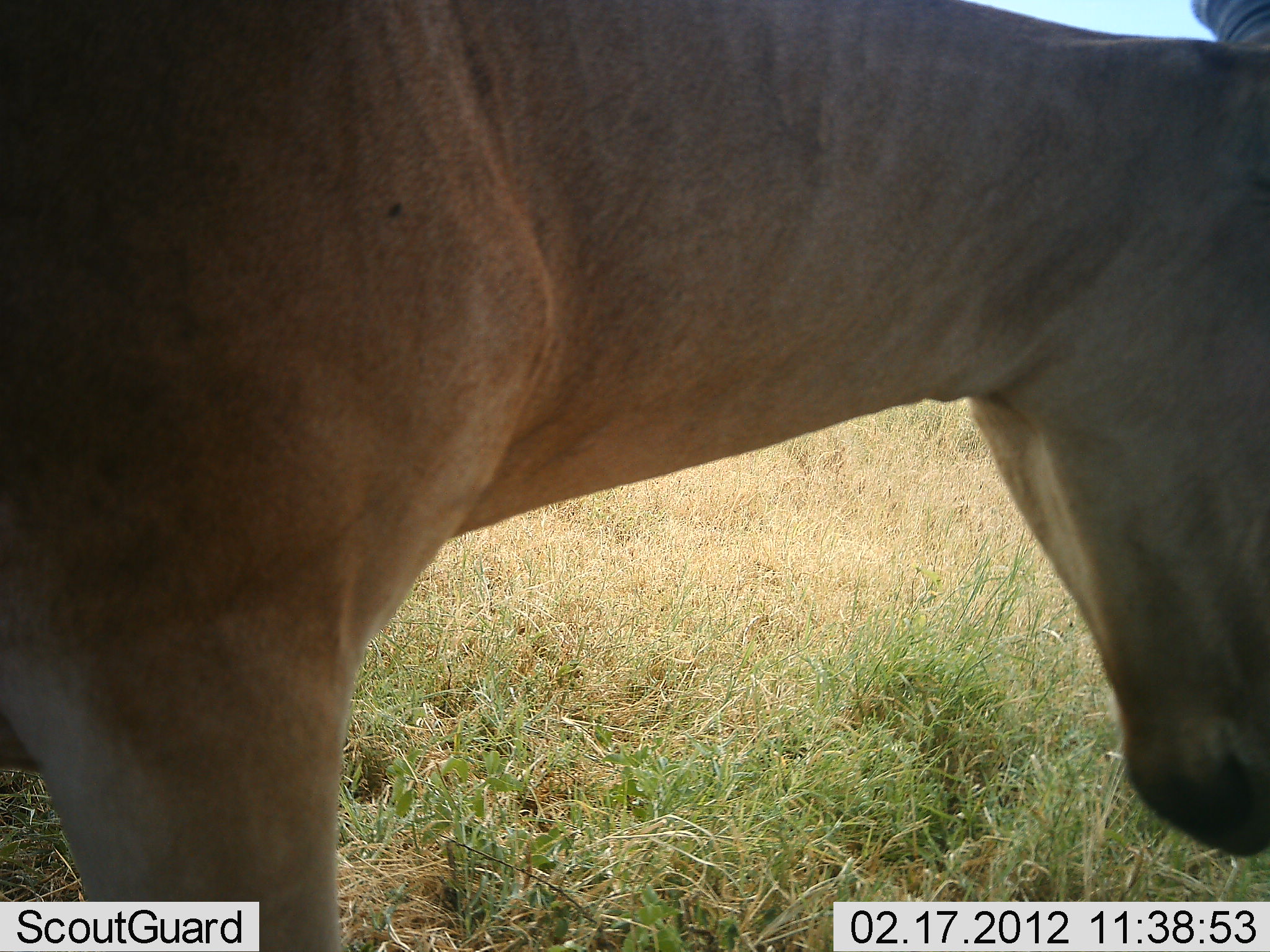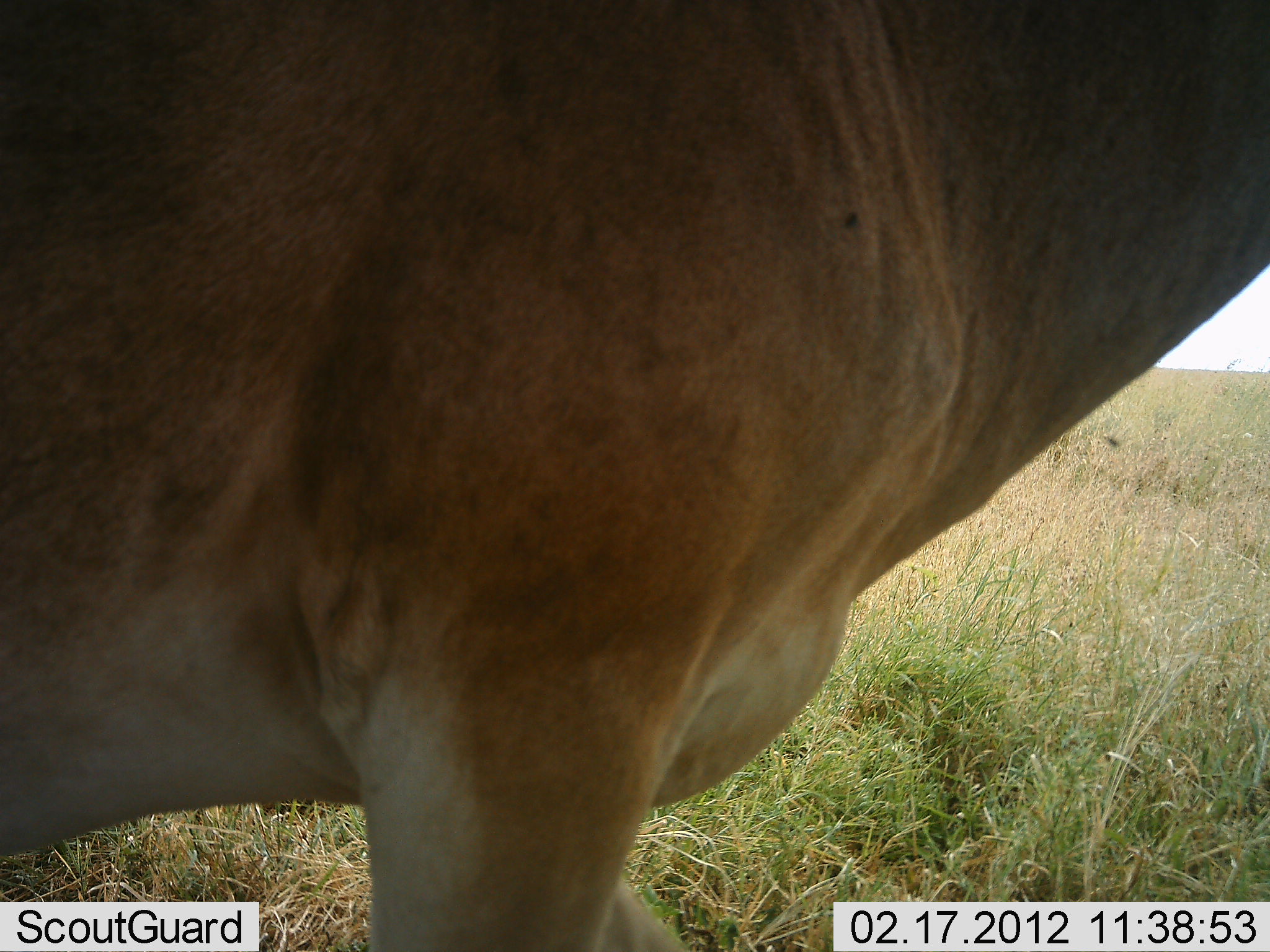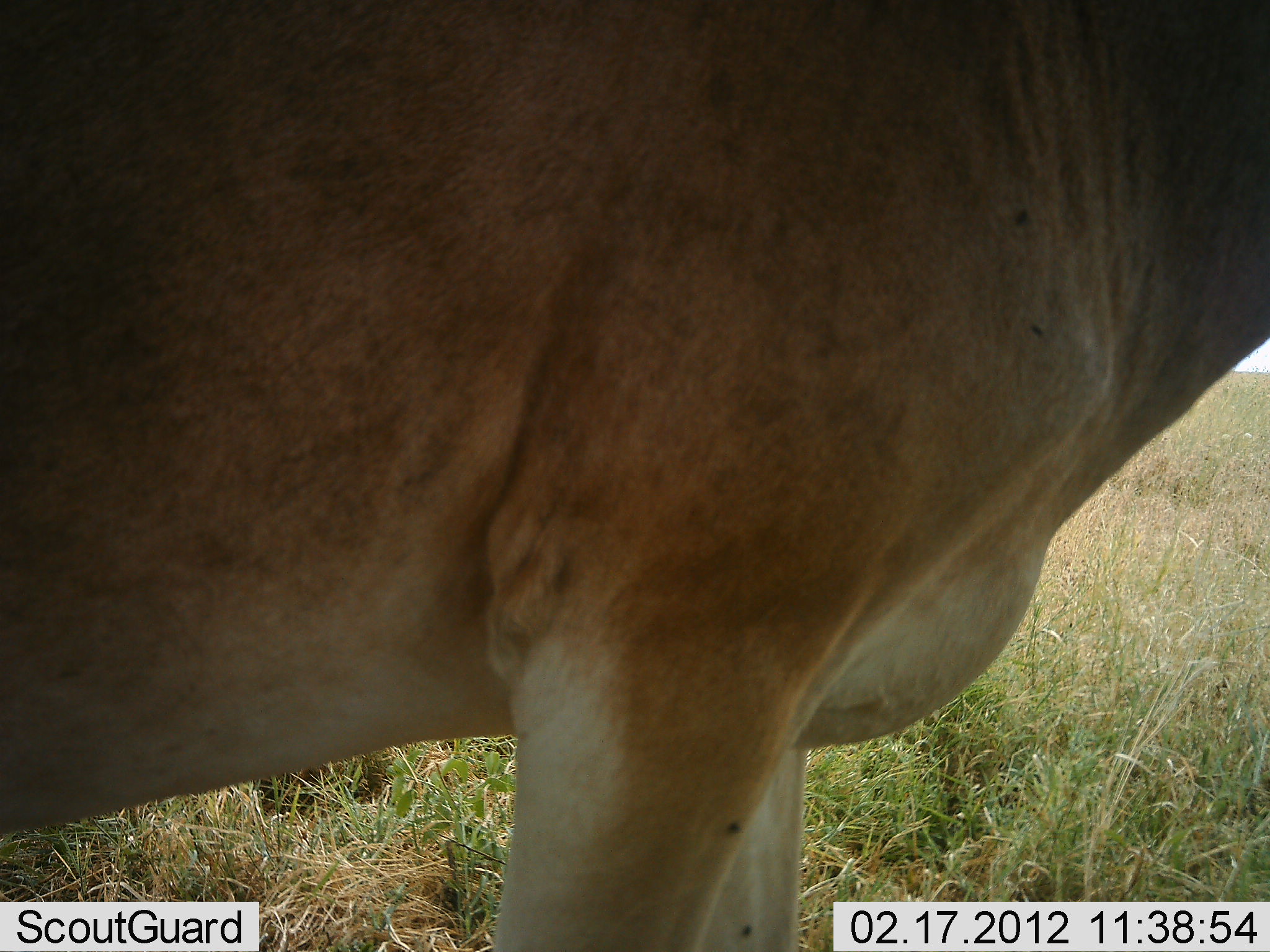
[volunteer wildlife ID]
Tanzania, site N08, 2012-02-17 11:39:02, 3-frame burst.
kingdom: Animalia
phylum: Chordata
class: Mammalia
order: Artiodactyla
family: Bovidae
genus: Alcelaphus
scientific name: Alcelaphus buselaphus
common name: hartebeest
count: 1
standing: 79%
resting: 0%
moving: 14%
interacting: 0%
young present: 0%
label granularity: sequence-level